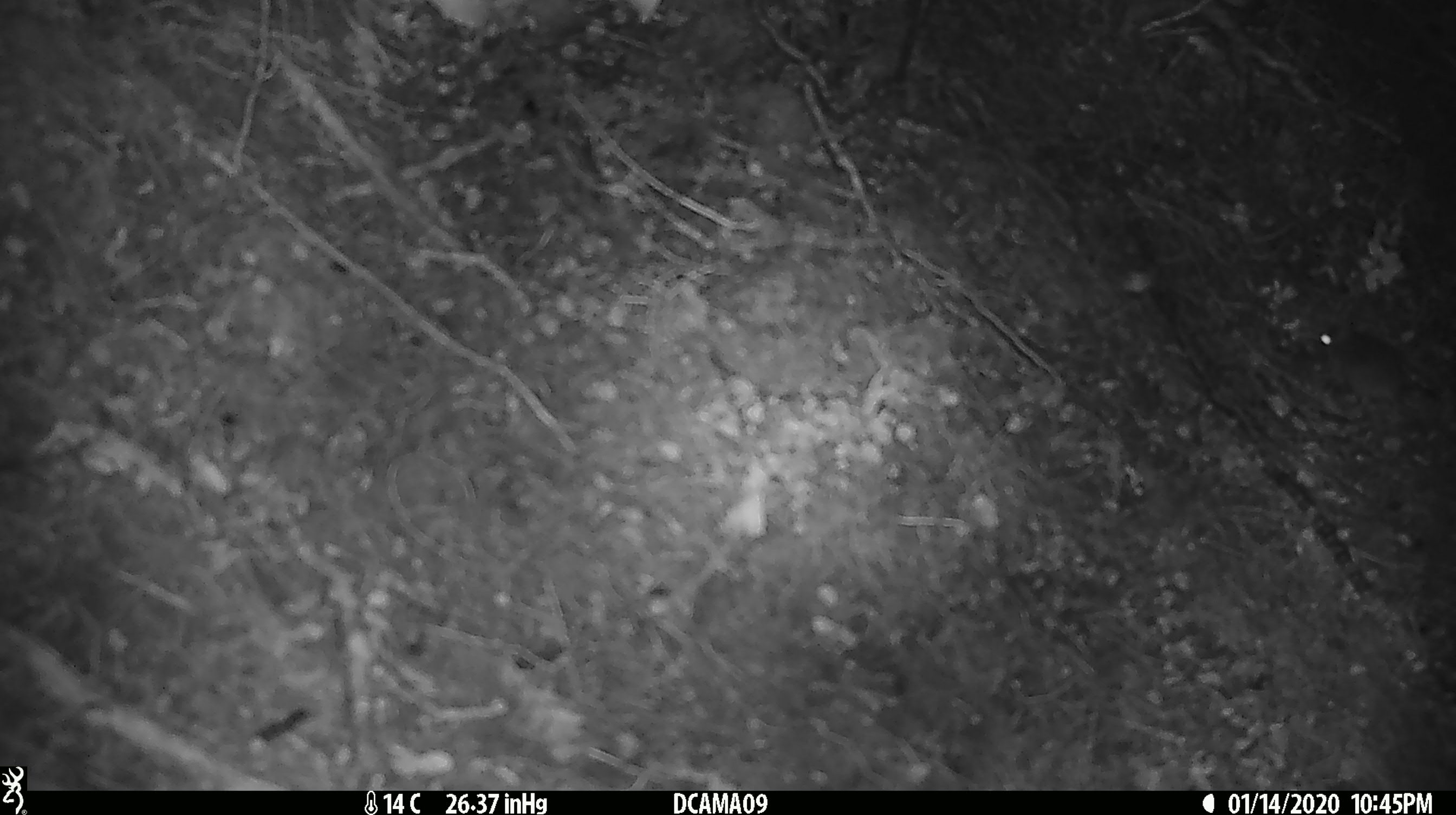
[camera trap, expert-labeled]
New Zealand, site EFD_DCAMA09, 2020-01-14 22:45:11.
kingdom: Animalia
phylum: Chordata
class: Mammalia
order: Rodentia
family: Muridae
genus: Mus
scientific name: Mus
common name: mouse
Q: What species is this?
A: Mouse (Mus).